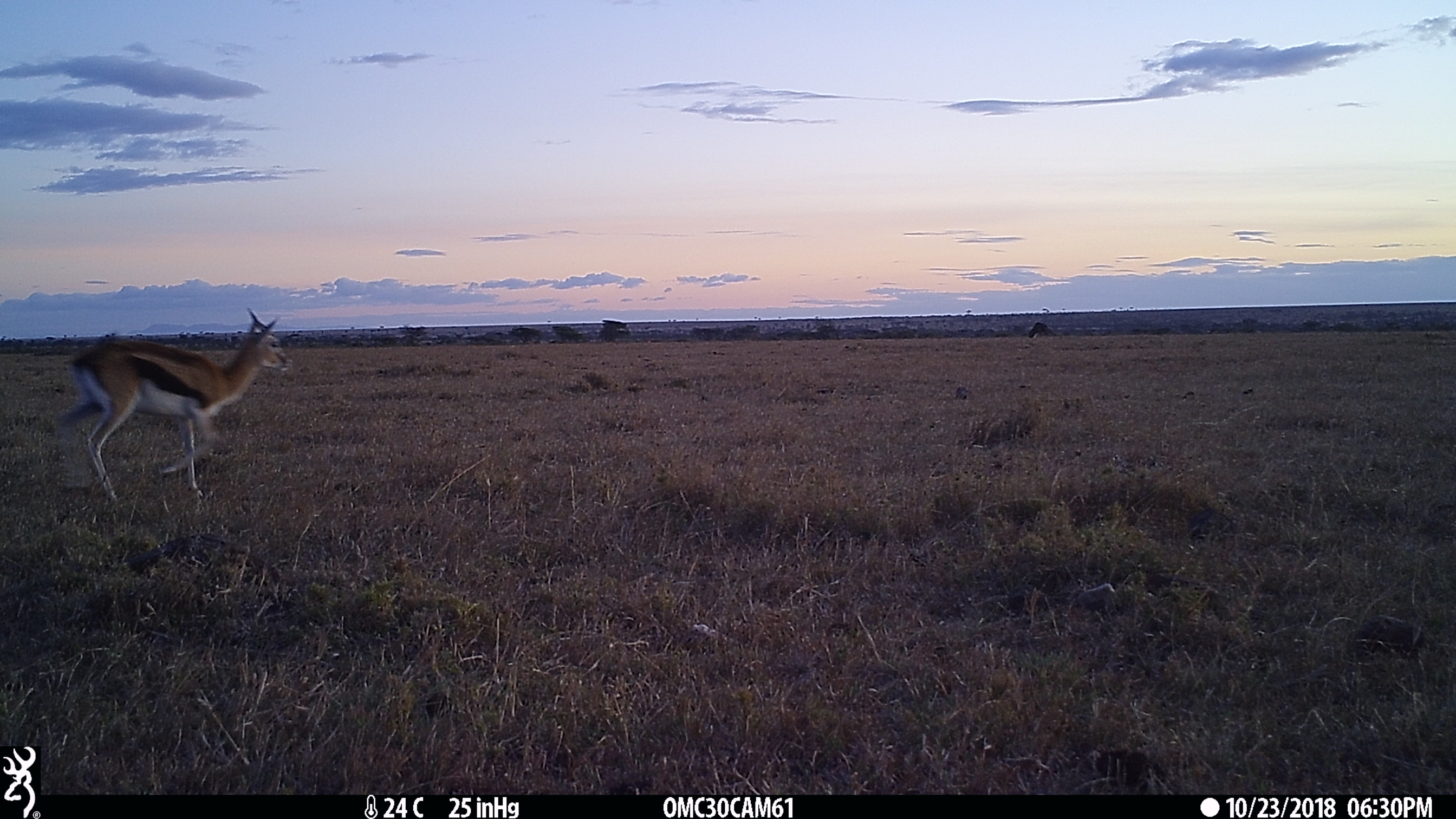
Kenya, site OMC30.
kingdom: Animalia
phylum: Chordata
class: Mammalia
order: Artiodactyla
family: Bovidae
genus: Eudorcas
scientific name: Eudorcas thomsonii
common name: thomon's gazelle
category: gazelle thomsons